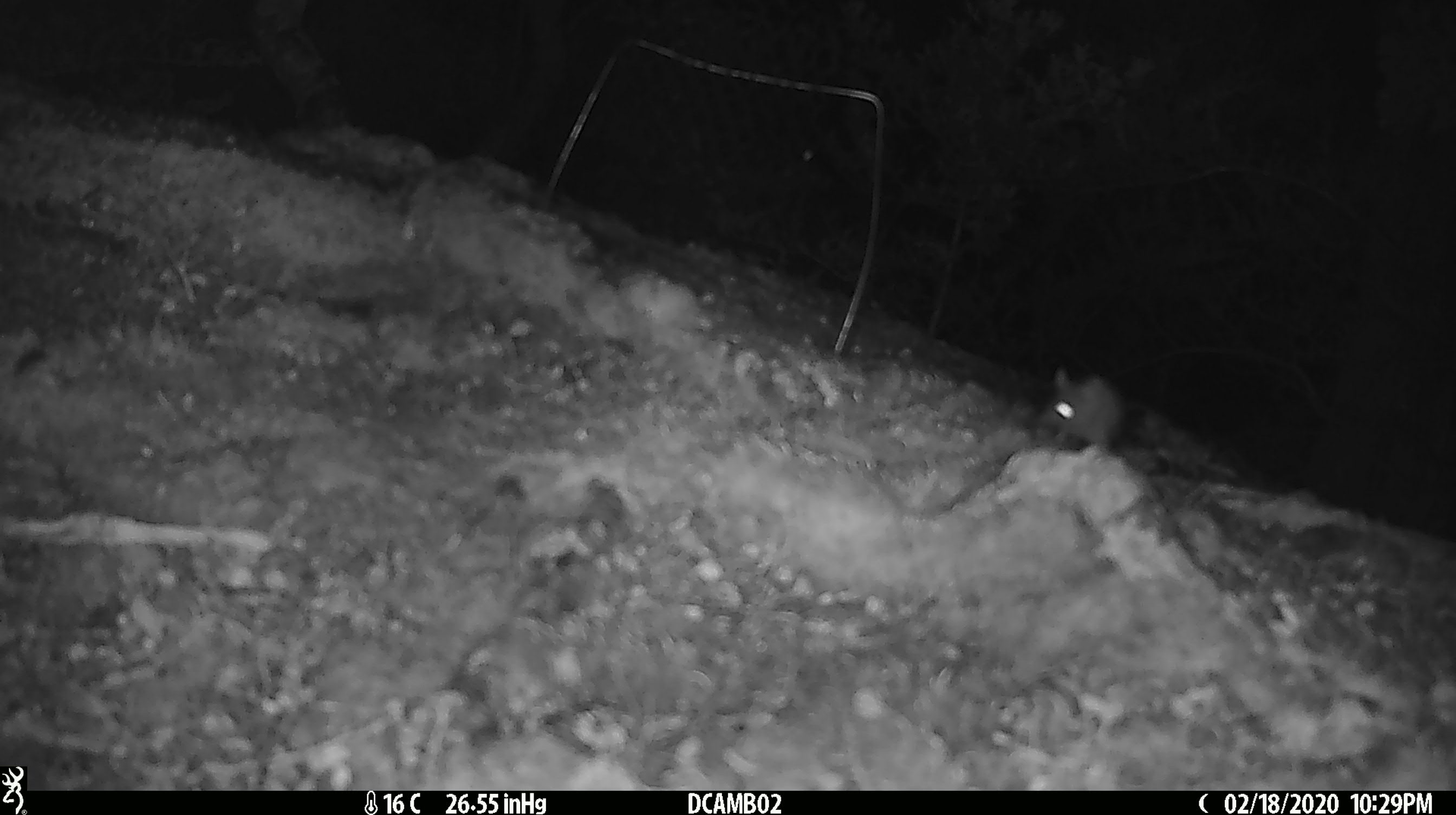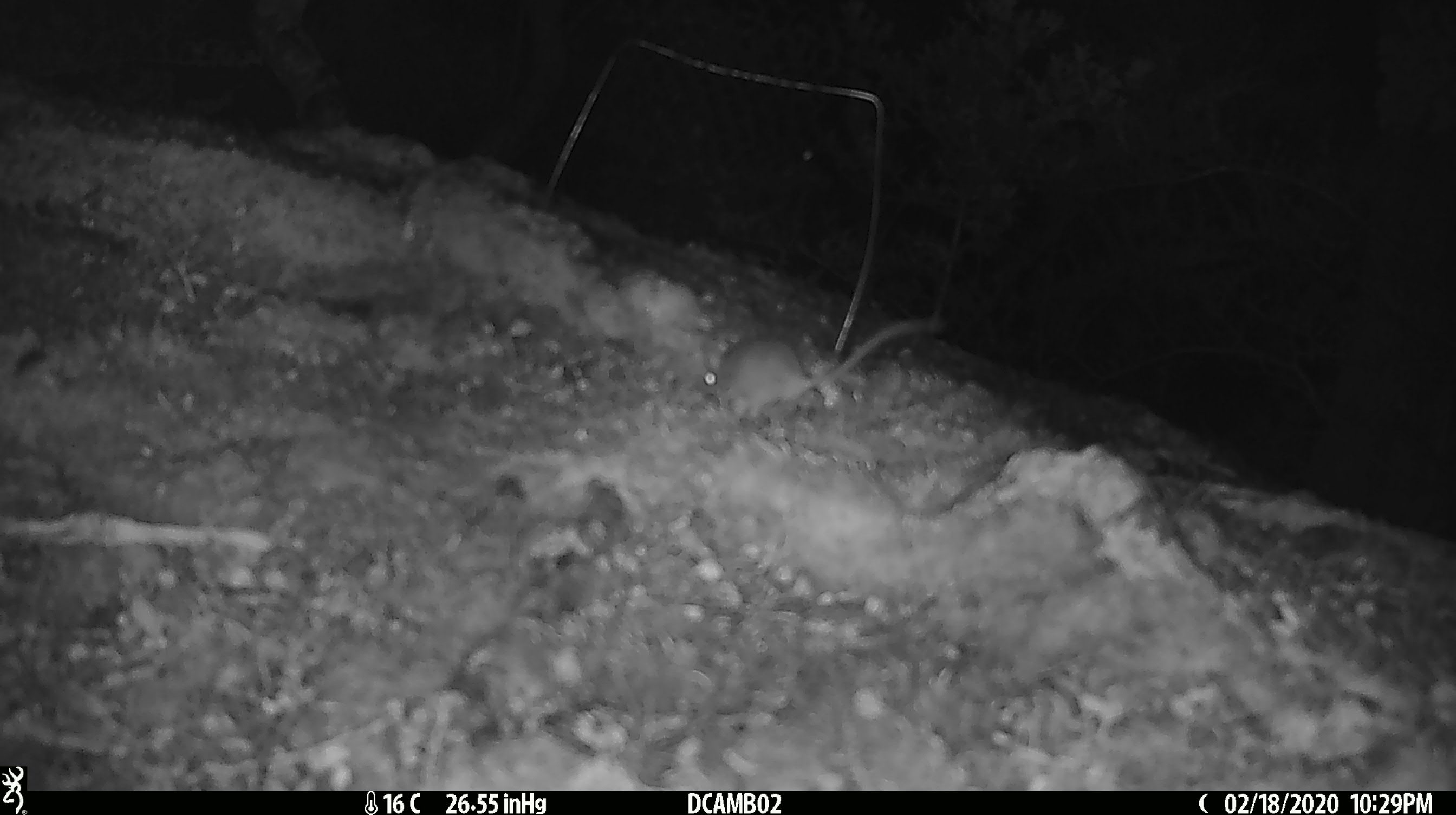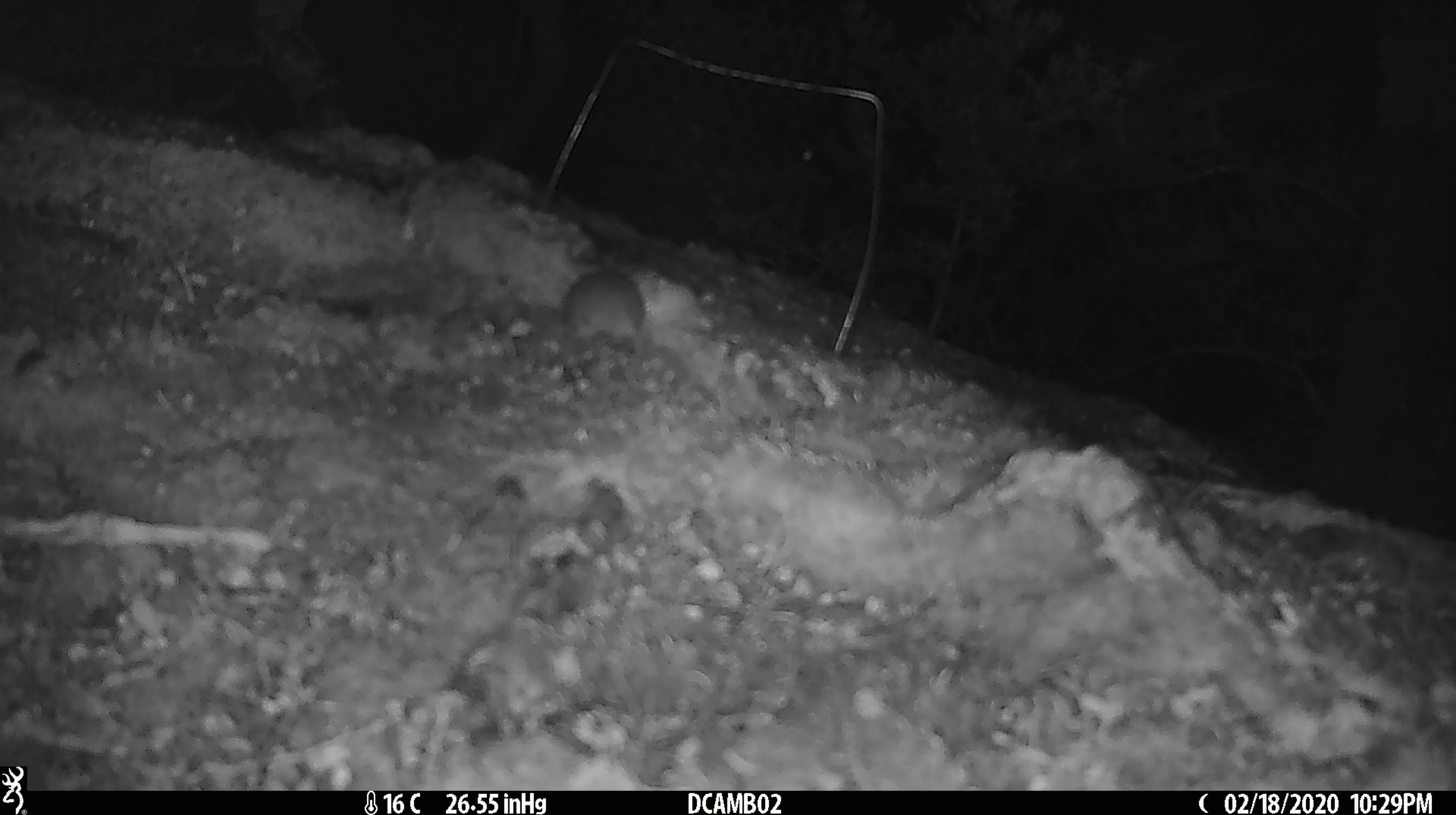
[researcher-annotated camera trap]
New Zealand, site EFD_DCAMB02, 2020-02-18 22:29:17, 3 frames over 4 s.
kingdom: Animalia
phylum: Chordata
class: Mammalia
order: Rodentia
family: Muridae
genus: Mus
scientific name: Mus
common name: mouse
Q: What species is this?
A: Mouse (Mus).